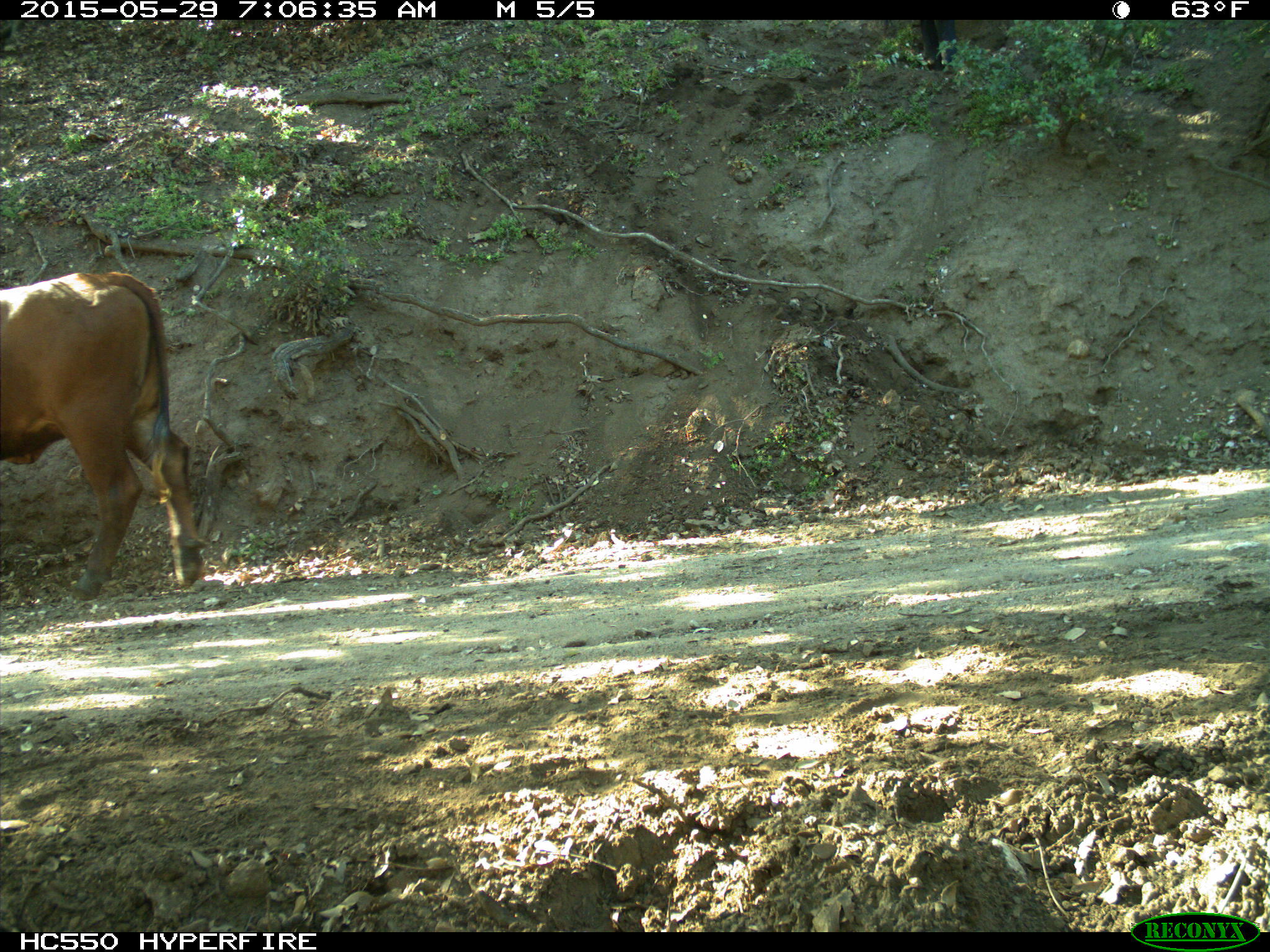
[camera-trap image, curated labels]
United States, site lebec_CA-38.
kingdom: Animalia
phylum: Chordata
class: Mammalia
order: Artiodactyla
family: Bovidae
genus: Bos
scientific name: Bos taurus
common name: domestic cow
Bos taurus (domestic cow).